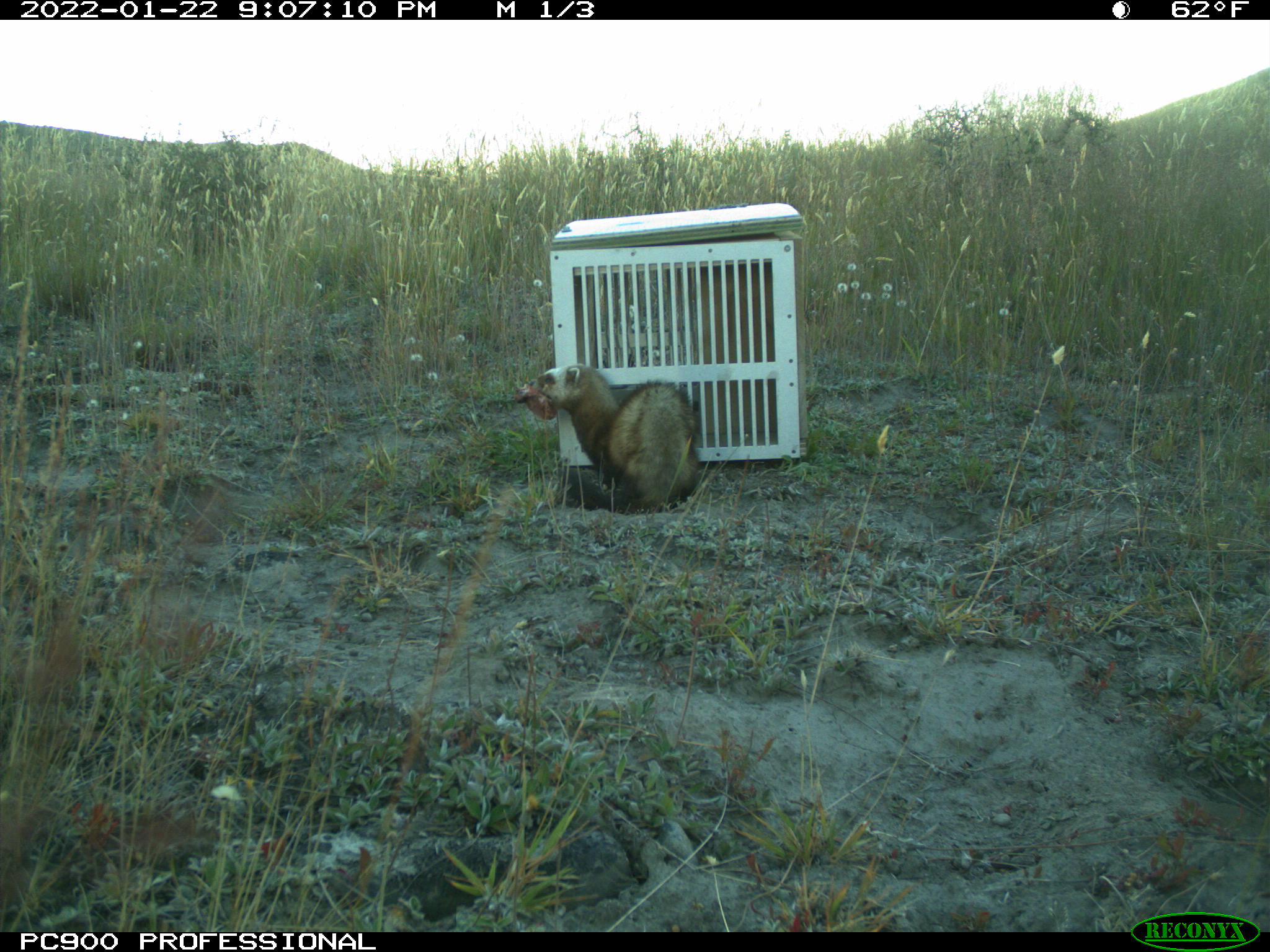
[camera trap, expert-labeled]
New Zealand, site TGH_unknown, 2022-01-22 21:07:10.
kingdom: Animalia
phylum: Chordata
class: Mammalia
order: Carnivora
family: Mustelidae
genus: Mustela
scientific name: Mustela furo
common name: ferret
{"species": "ferret (Mustela furo)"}